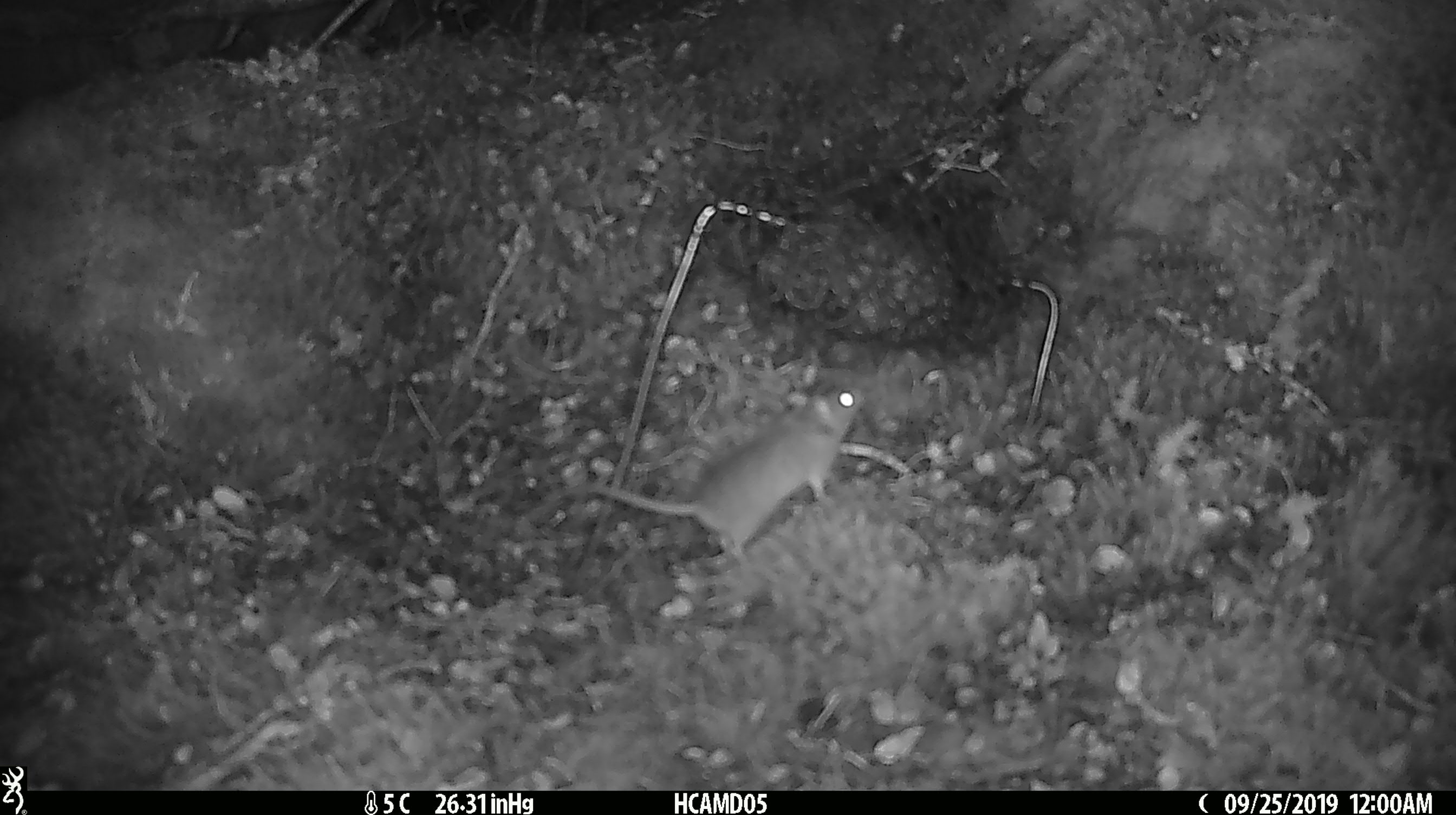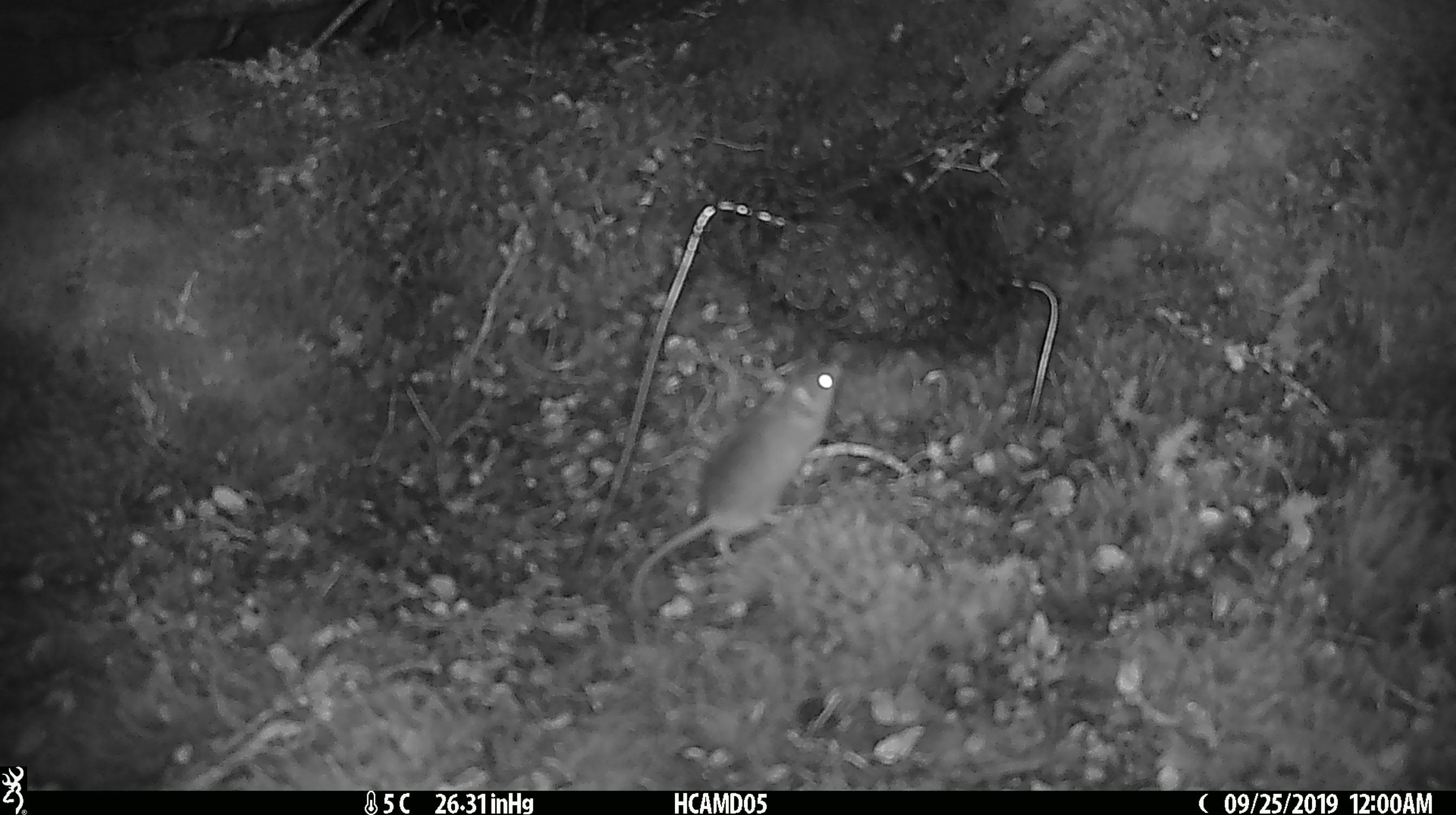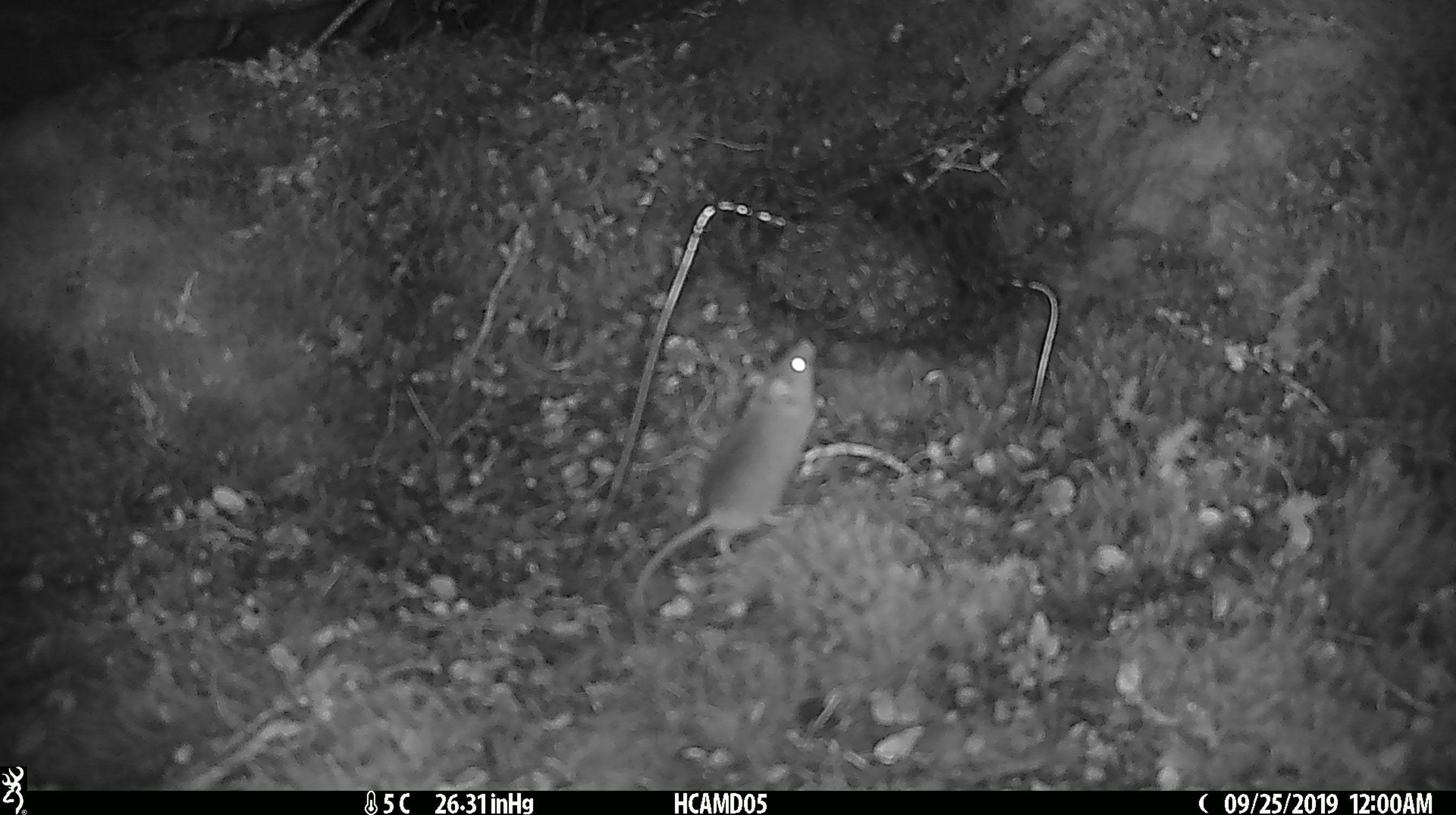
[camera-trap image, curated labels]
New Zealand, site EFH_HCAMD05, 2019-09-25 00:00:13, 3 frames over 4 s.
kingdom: Animalia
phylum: Chordata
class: Mammalia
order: Rodentia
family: Muridae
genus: Mus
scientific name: Mus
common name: mouse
Mouse (Mus).